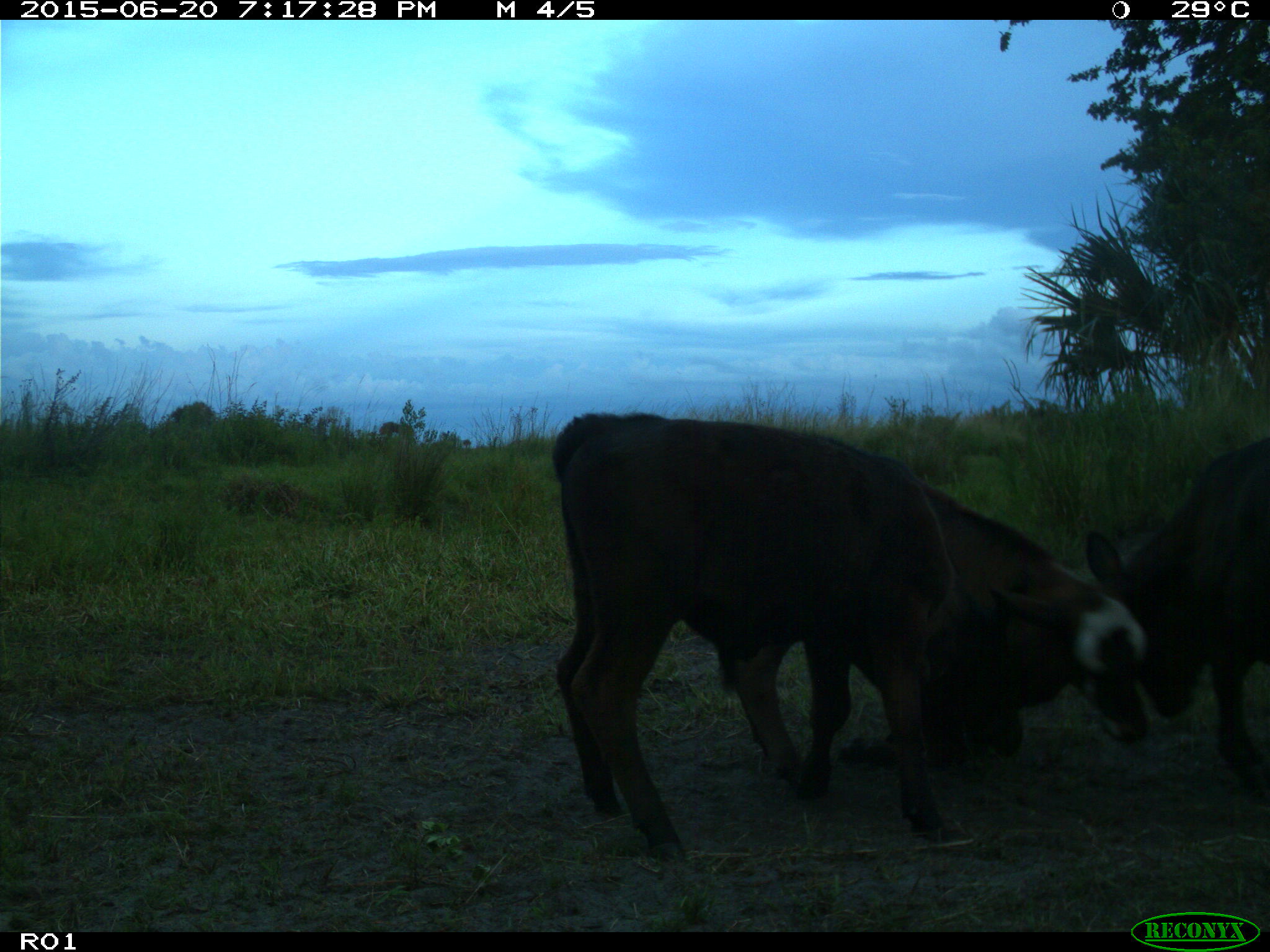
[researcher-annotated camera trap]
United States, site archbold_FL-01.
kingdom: Animalia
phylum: Chordata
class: Mammalia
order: Artiodactyla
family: Bovidae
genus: Bos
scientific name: Bos taurus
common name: domestic cow